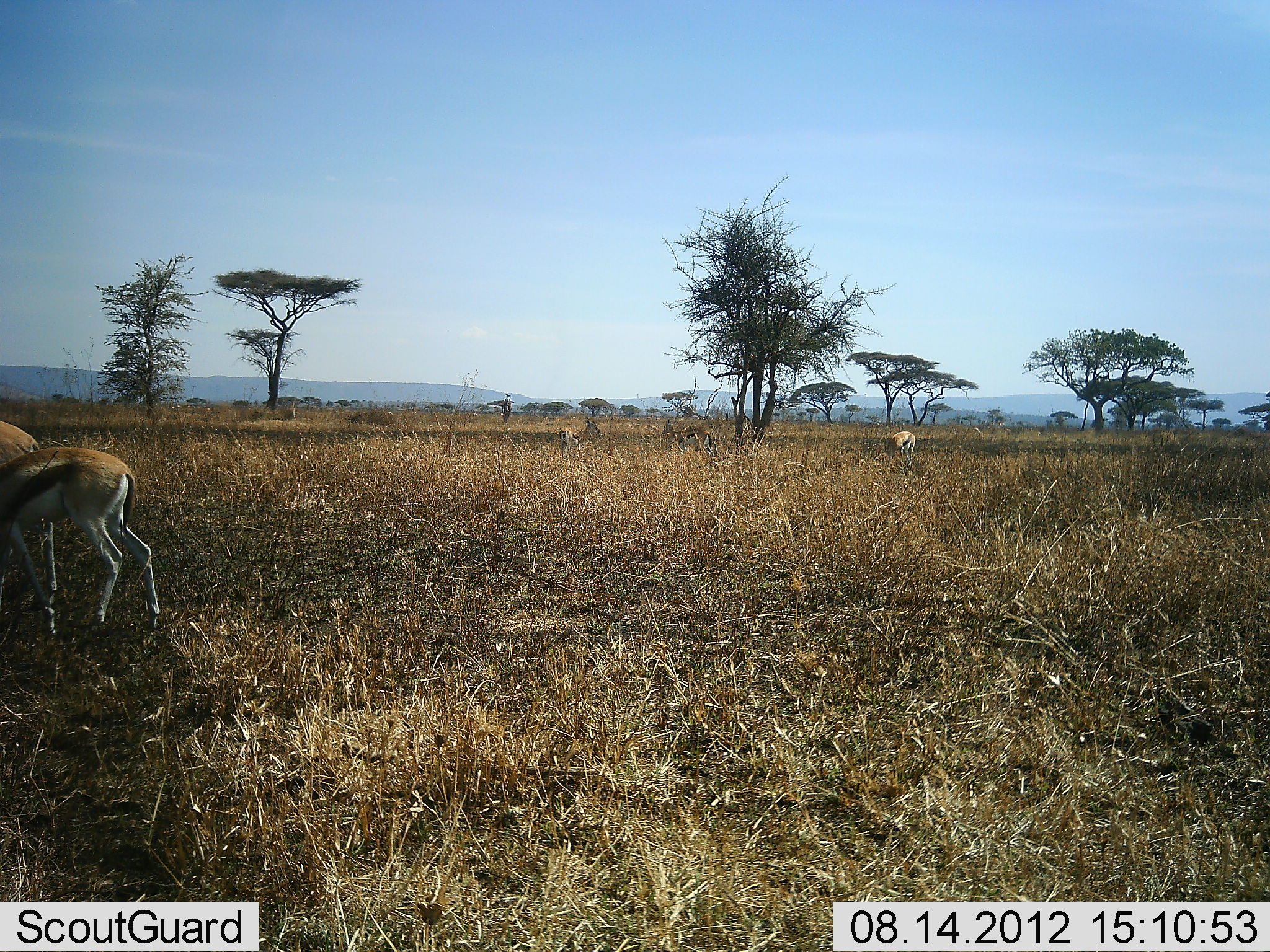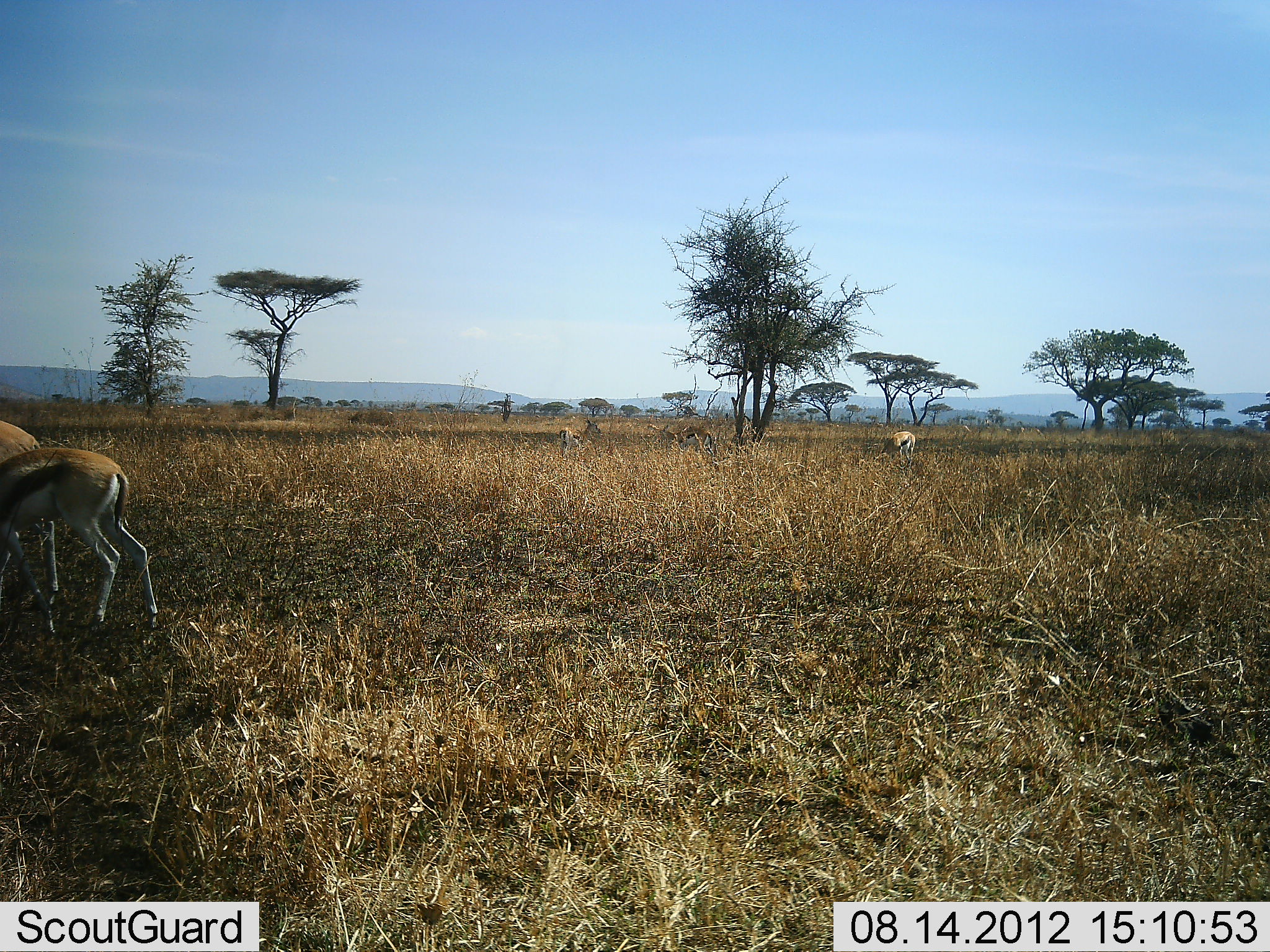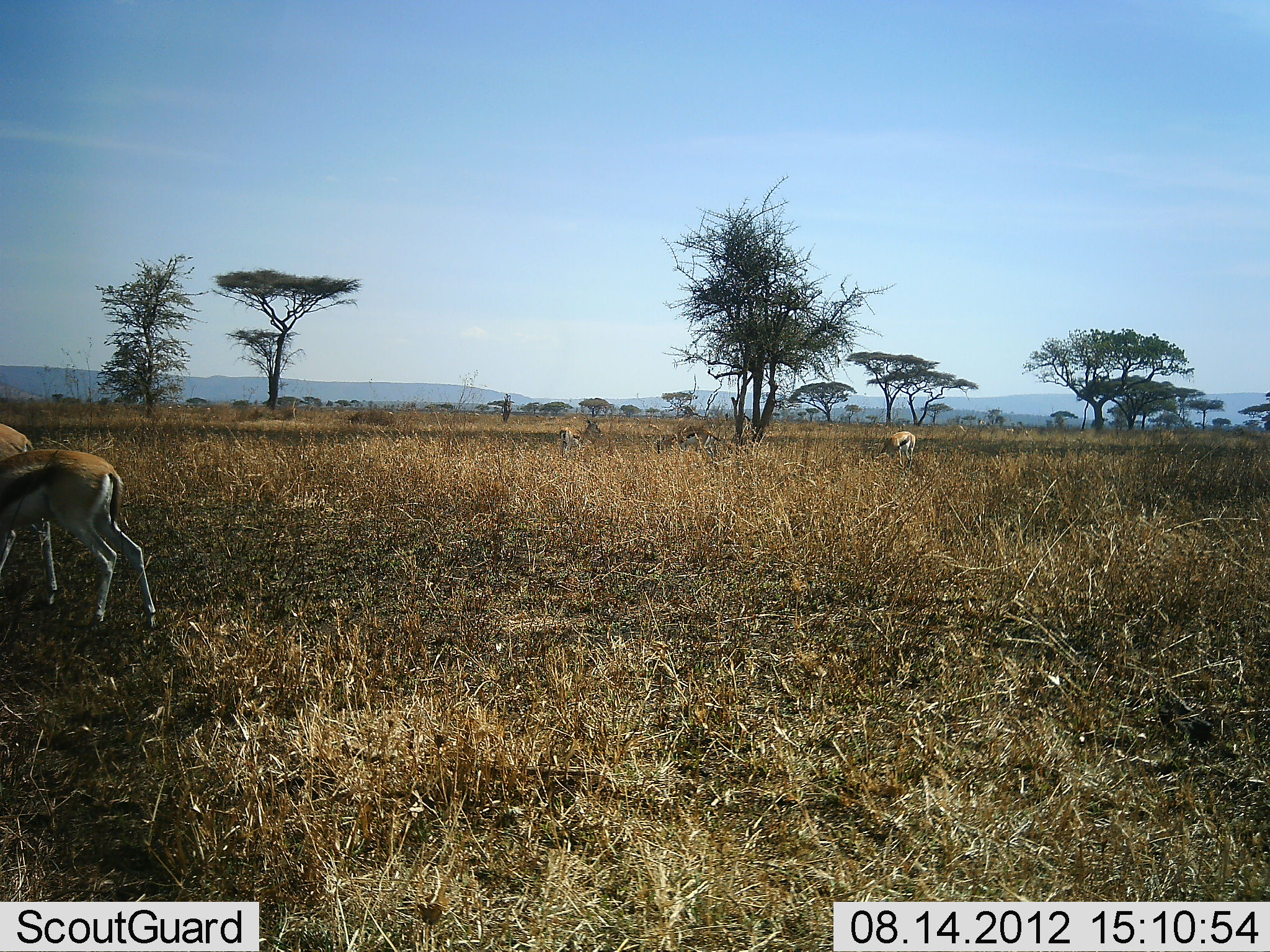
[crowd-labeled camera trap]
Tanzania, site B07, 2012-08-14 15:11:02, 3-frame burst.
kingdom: Animalia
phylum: Chordata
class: Mammalia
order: Artiodactyla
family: Bovidae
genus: Eudorcas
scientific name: Eudorcas thomsonii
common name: thomson's gazelle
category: gazellethomsons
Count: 5.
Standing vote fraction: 30%.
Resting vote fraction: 0%.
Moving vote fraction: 20%.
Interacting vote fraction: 0%.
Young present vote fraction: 0%.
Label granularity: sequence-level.